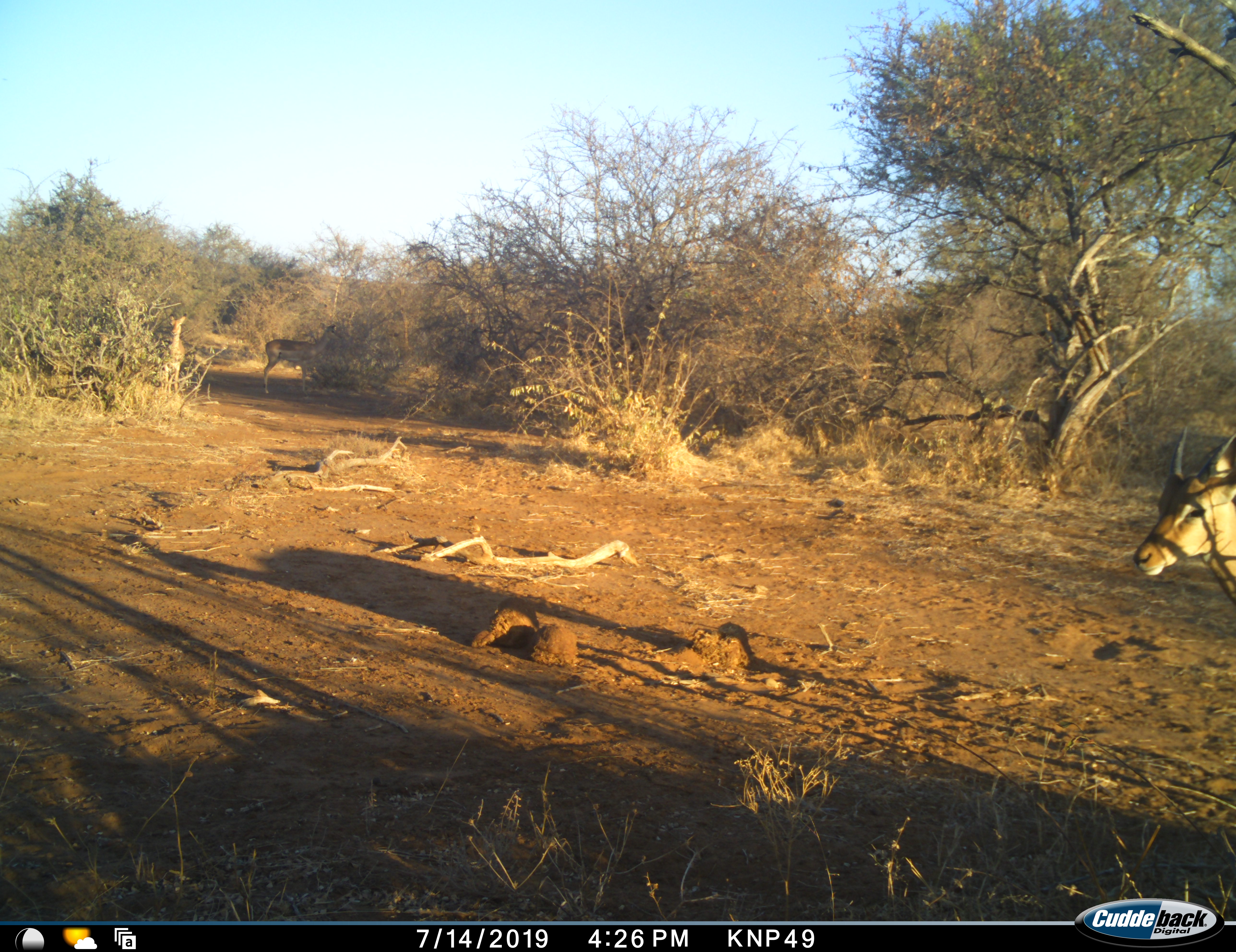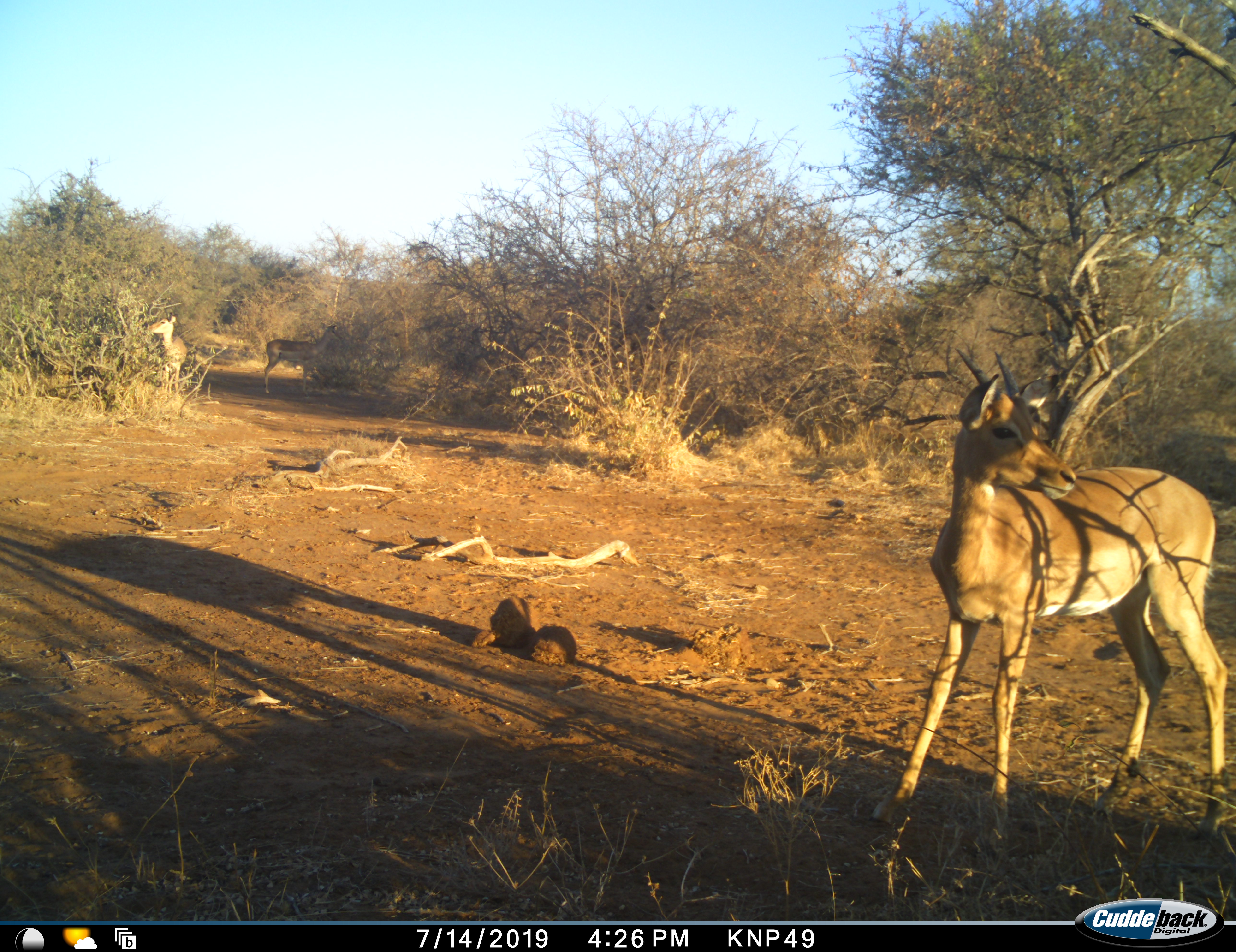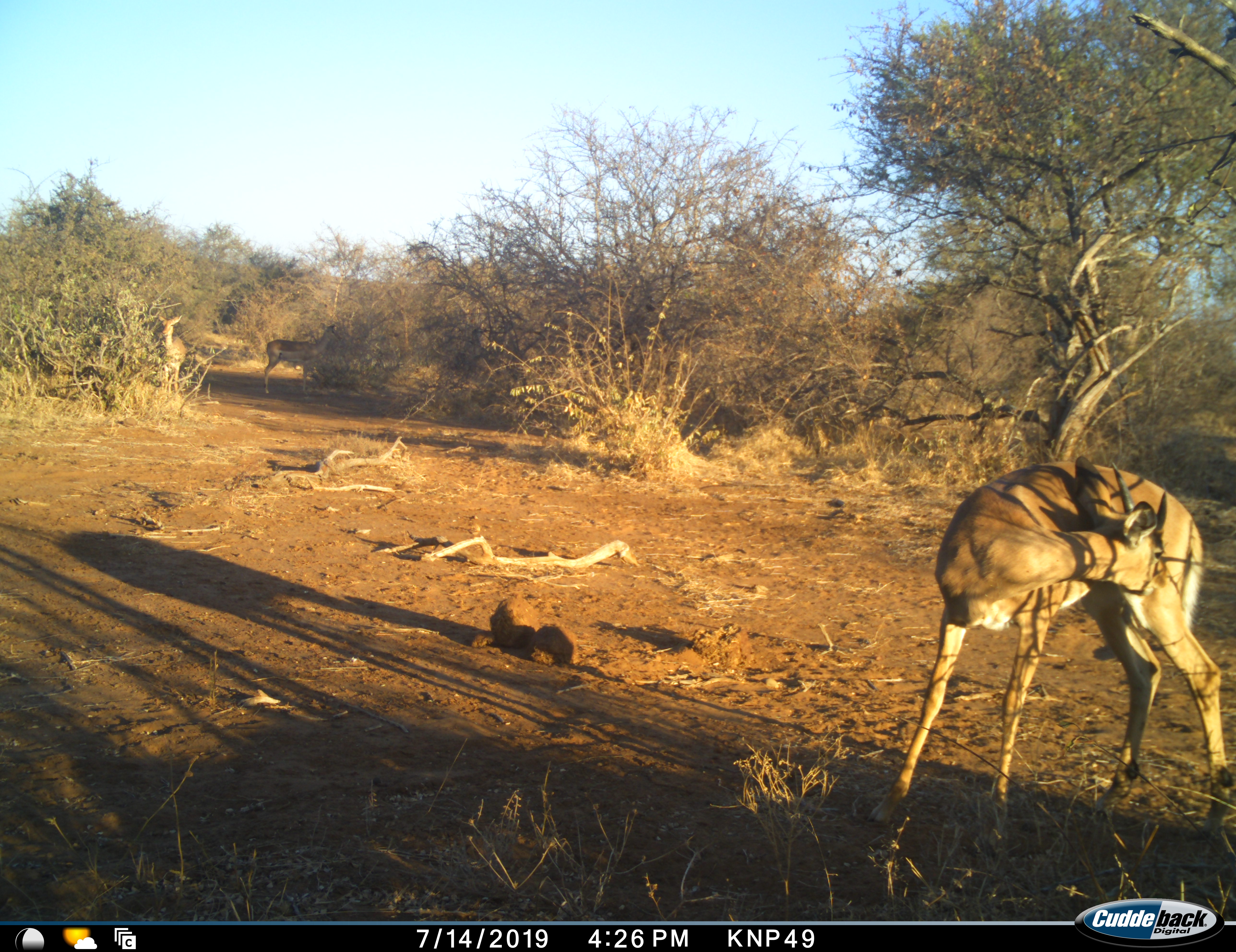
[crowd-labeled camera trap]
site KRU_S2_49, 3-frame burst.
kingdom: Animalia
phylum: Chordata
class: Mammalia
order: Artiodactyla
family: Bovidae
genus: Aepyceros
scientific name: Aepyceros melampus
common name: impala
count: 3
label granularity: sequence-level